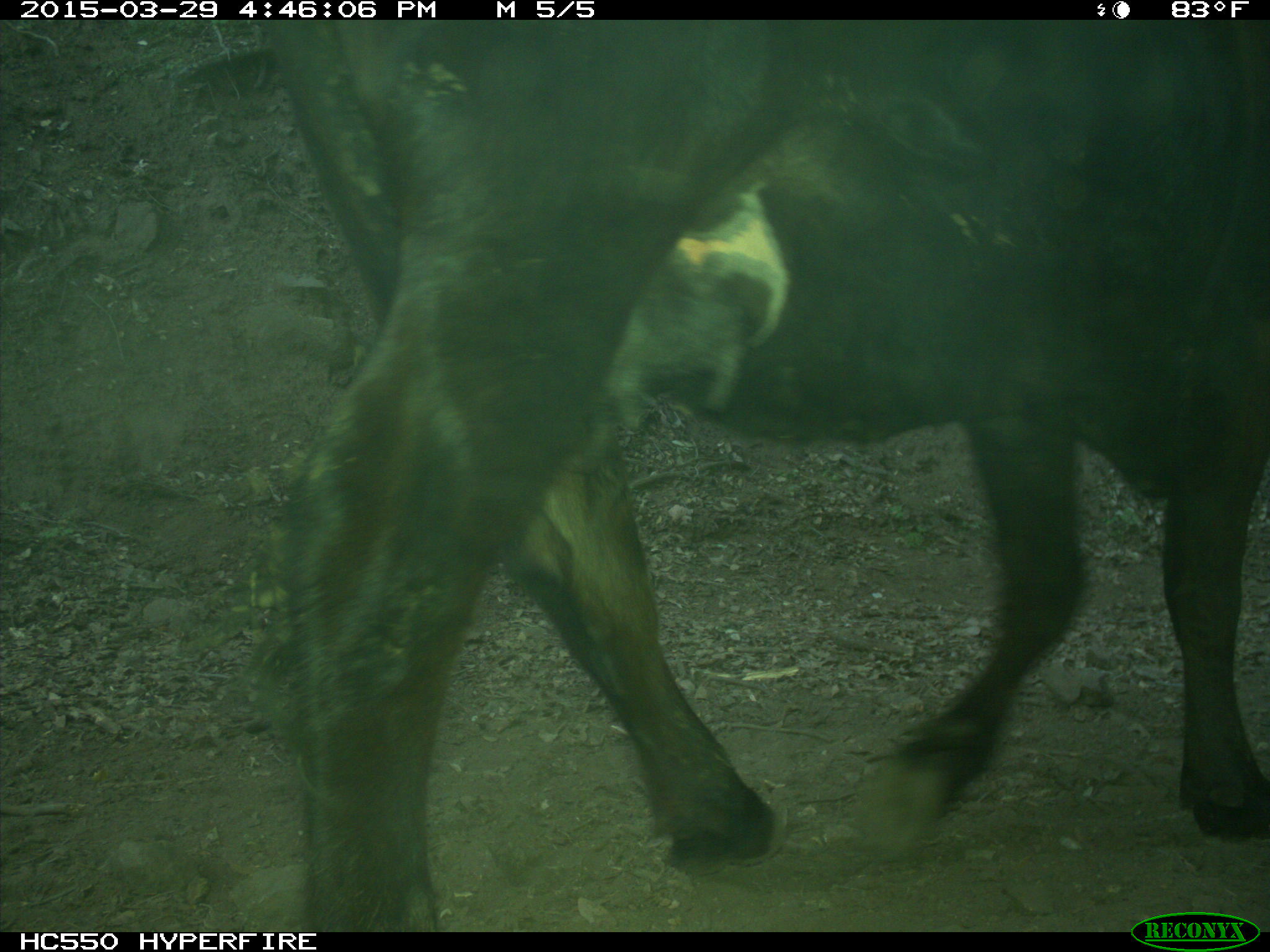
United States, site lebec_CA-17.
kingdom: Animalia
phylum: Chordata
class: Mammalia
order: Artiodactyla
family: Bovidae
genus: Bos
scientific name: Bos taurus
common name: domestic cow